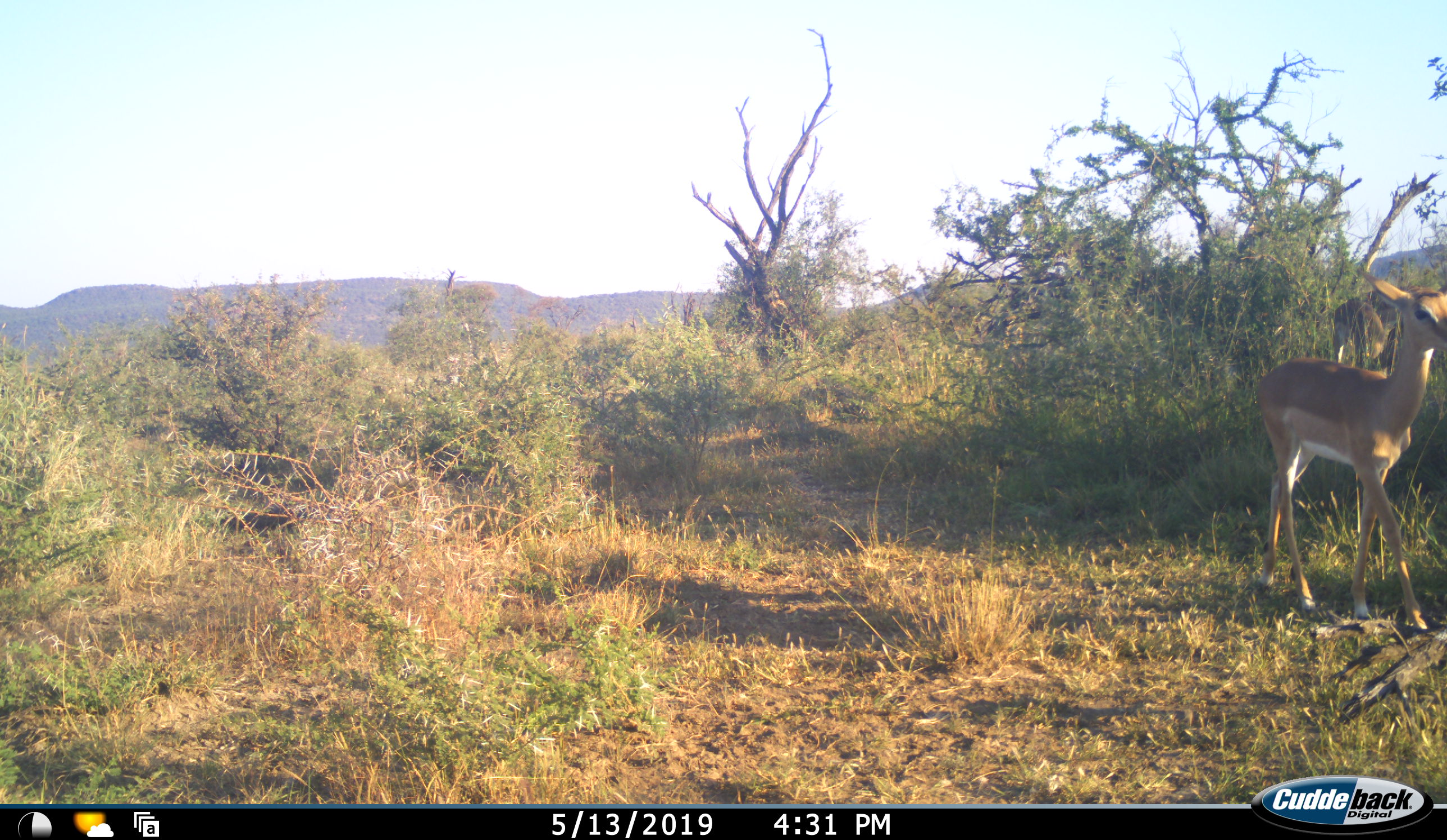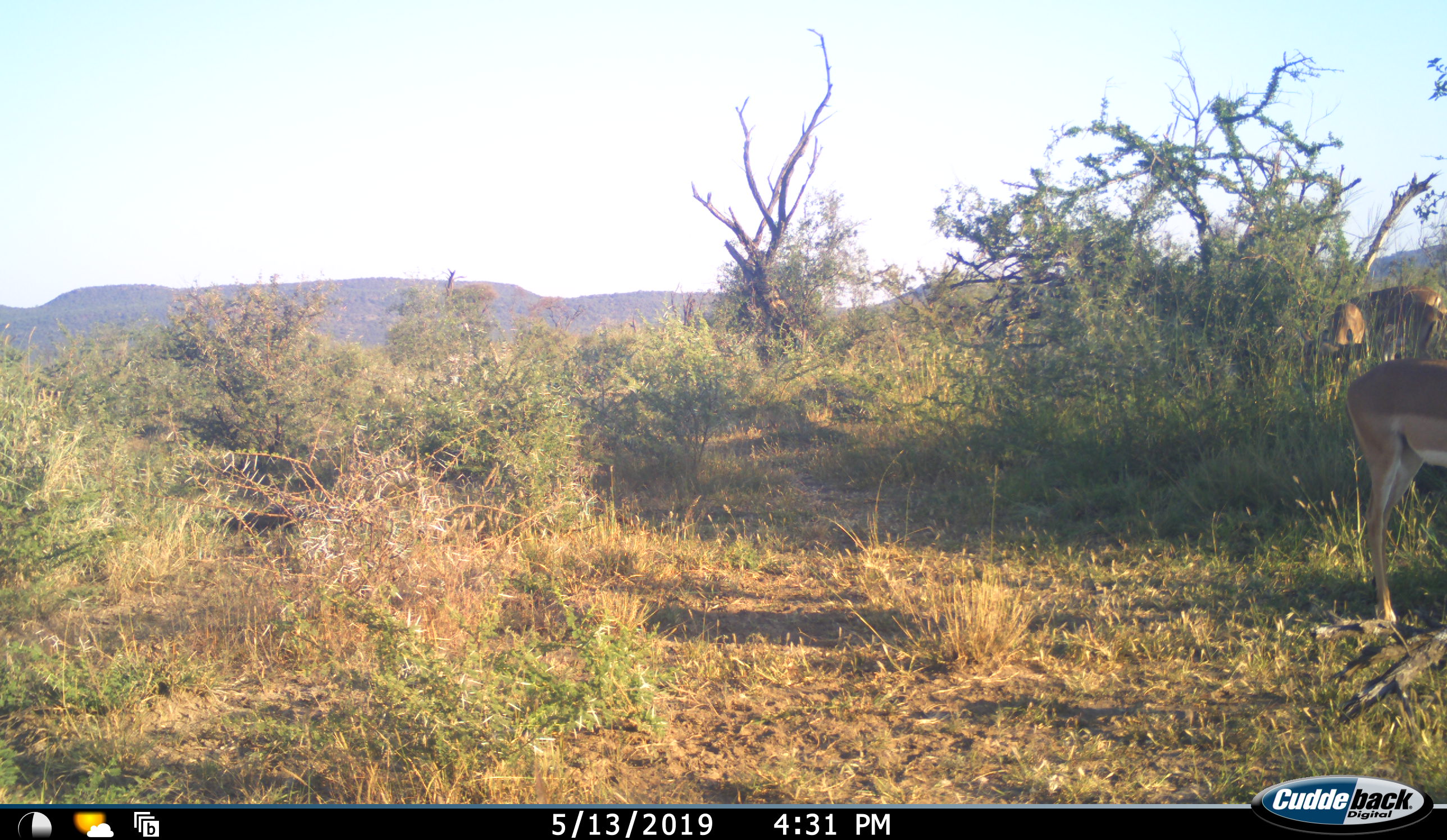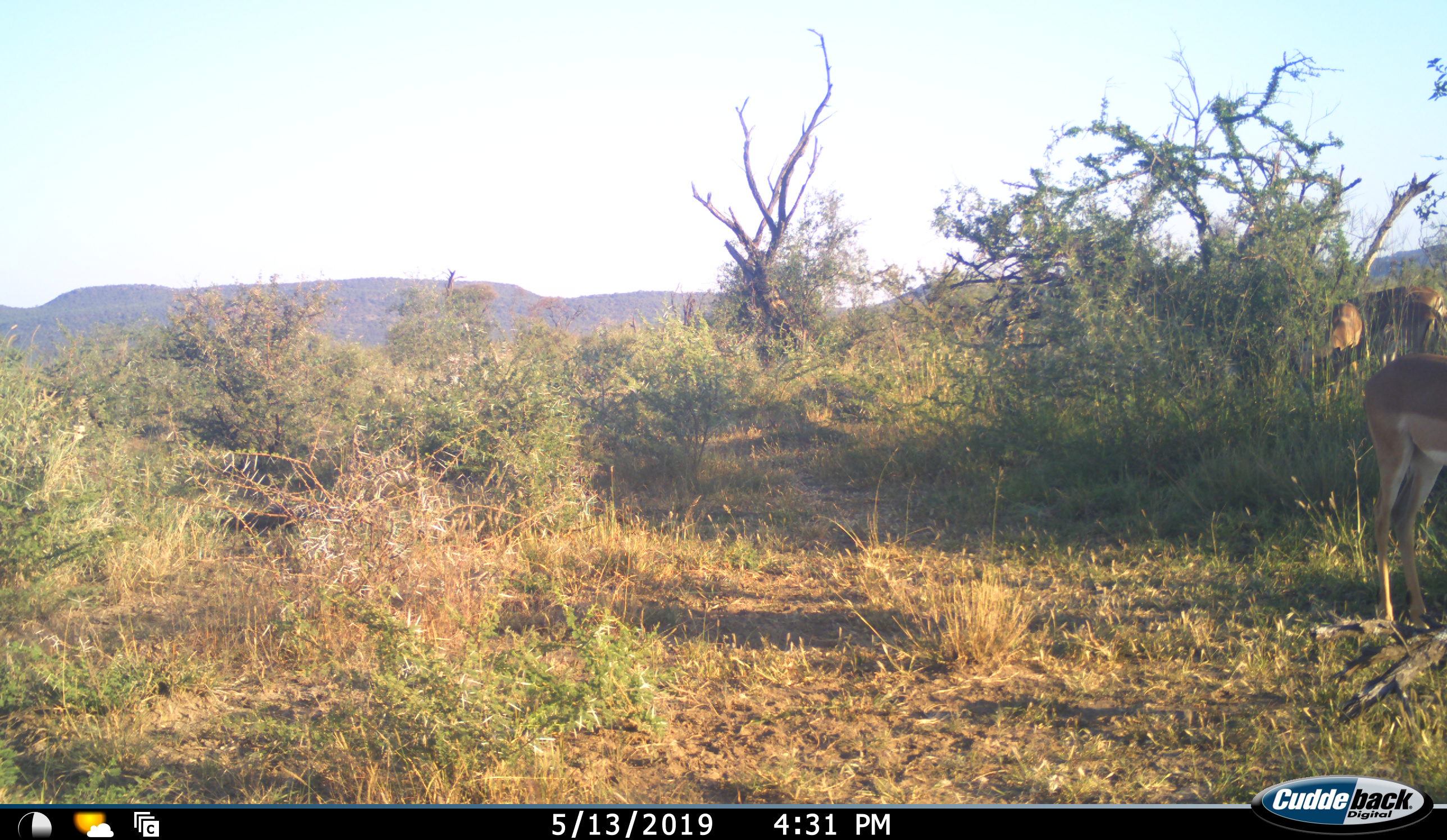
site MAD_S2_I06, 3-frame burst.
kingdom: Animalia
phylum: Chordata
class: Mammalia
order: Artiodactyla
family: Bovidae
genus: Aepyceros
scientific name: Aepyceros melampus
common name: impala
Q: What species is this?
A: Impala (Aepyceros melampus).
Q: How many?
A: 3.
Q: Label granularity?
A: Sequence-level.